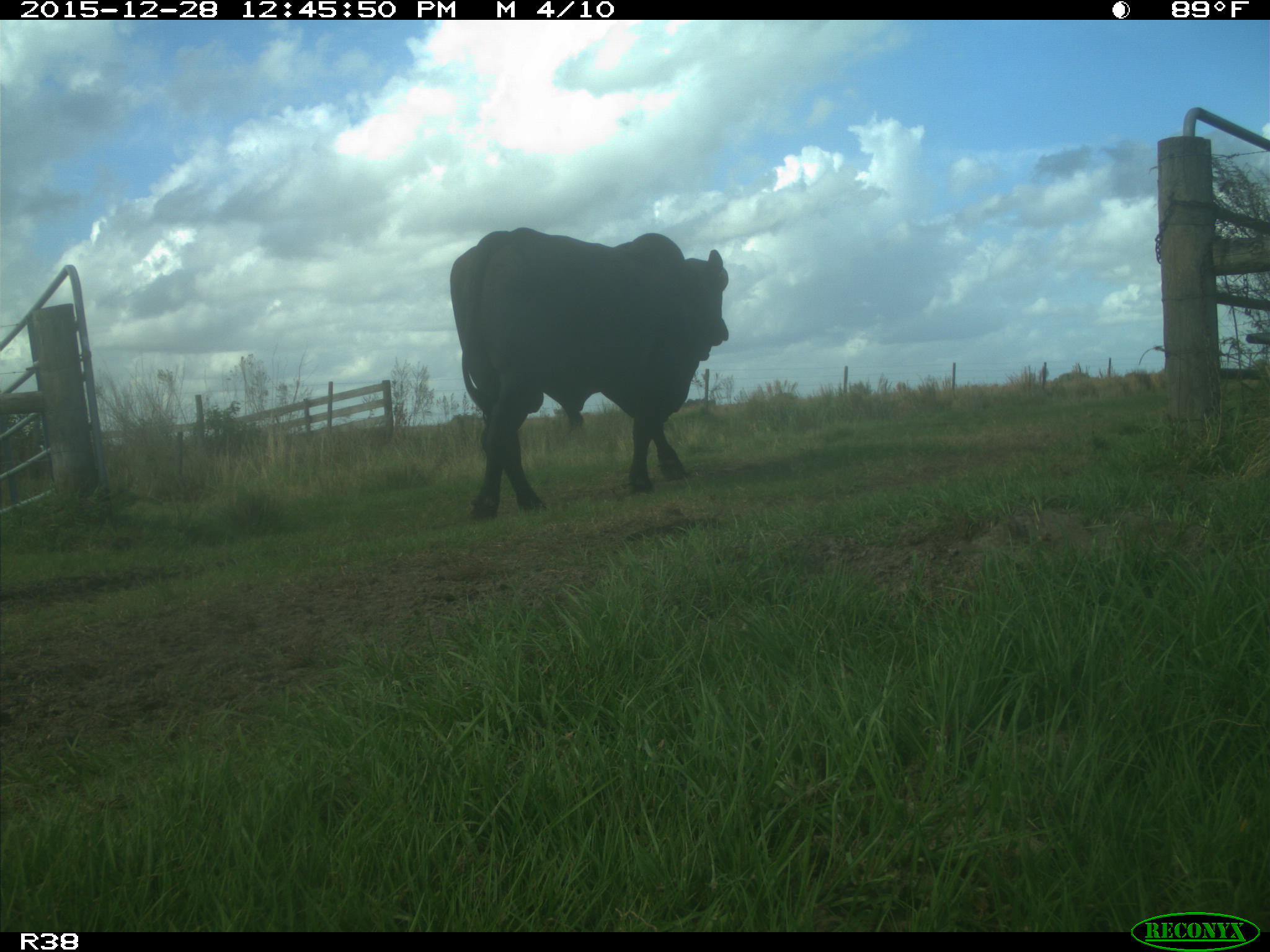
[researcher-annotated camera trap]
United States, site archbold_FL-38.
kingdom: Animalia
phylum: Chordata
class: Mammalia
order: Artiodactyla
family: Bovidae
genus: Bos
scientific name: Bos taurus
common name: domestic cow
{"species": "Bos taurus (domestic cow)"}